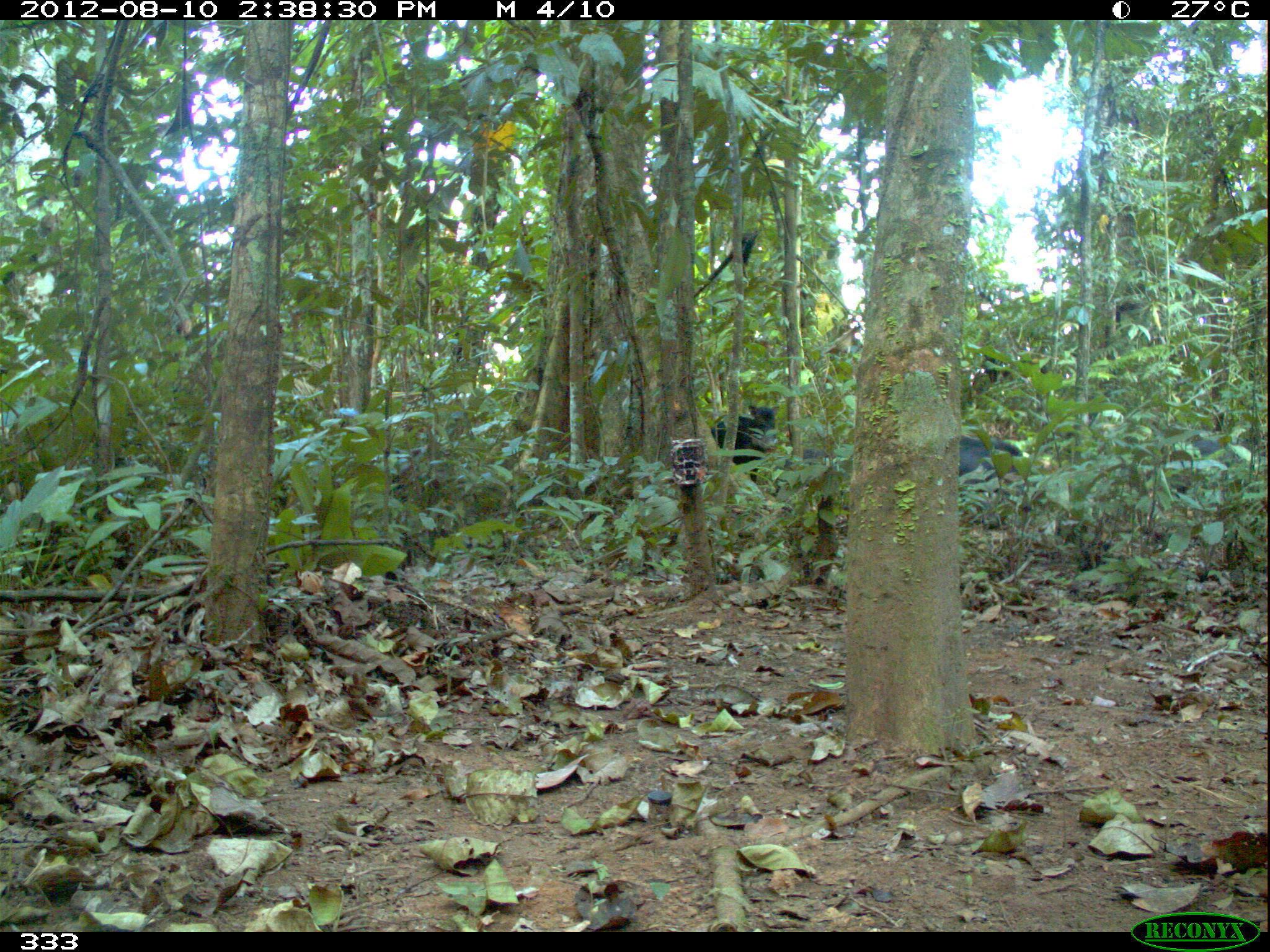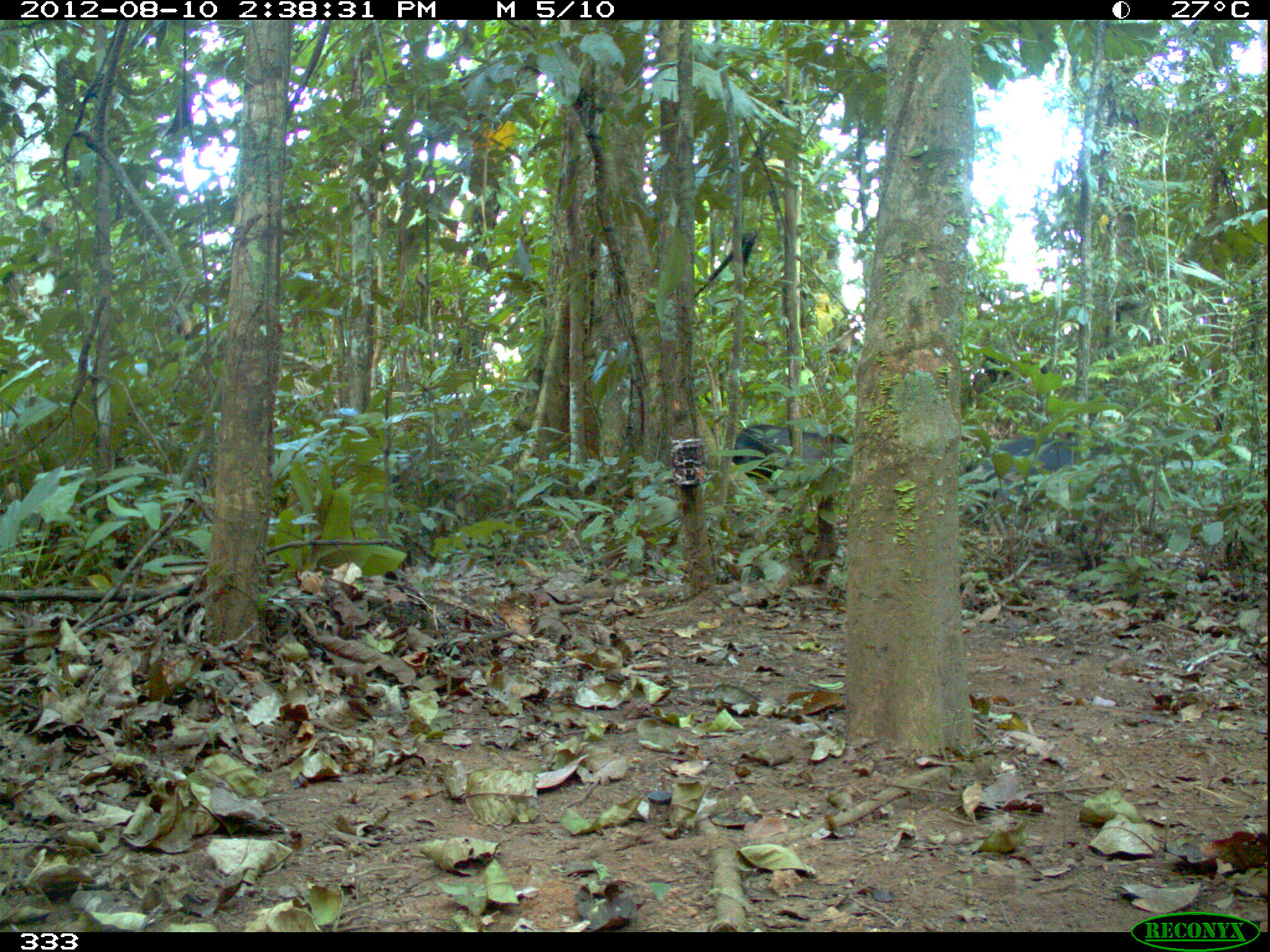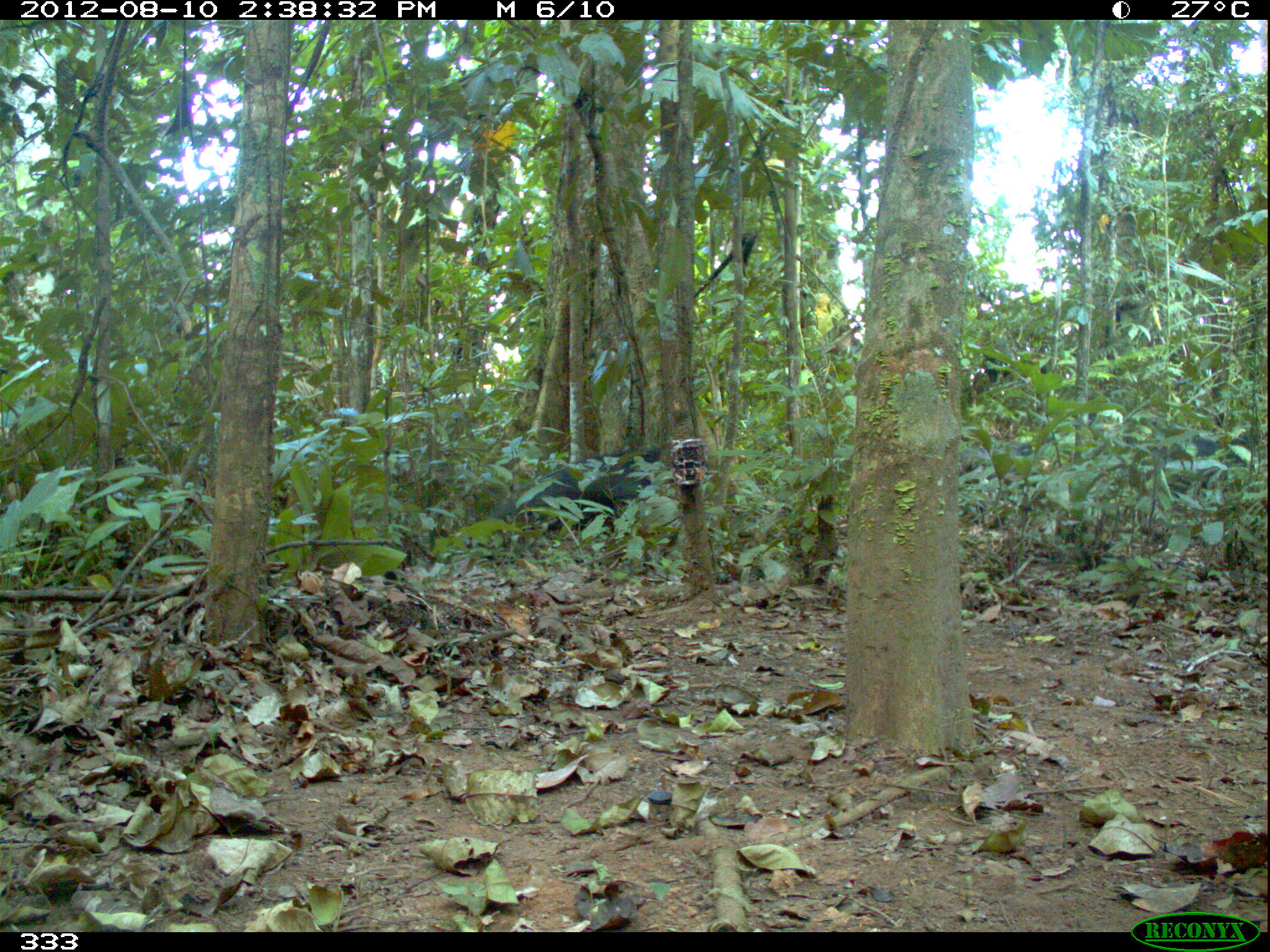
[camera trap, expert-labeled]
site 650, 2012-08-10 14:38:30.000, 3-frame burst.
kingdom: Animalia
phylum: Chordata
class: Mammalia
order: Artiodactyla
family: Tayassuidae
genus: Tayassu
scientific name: Tayassu pecari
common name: white-lipped peccary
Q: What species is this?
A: Tayassu pecari (white-lipped peccary).